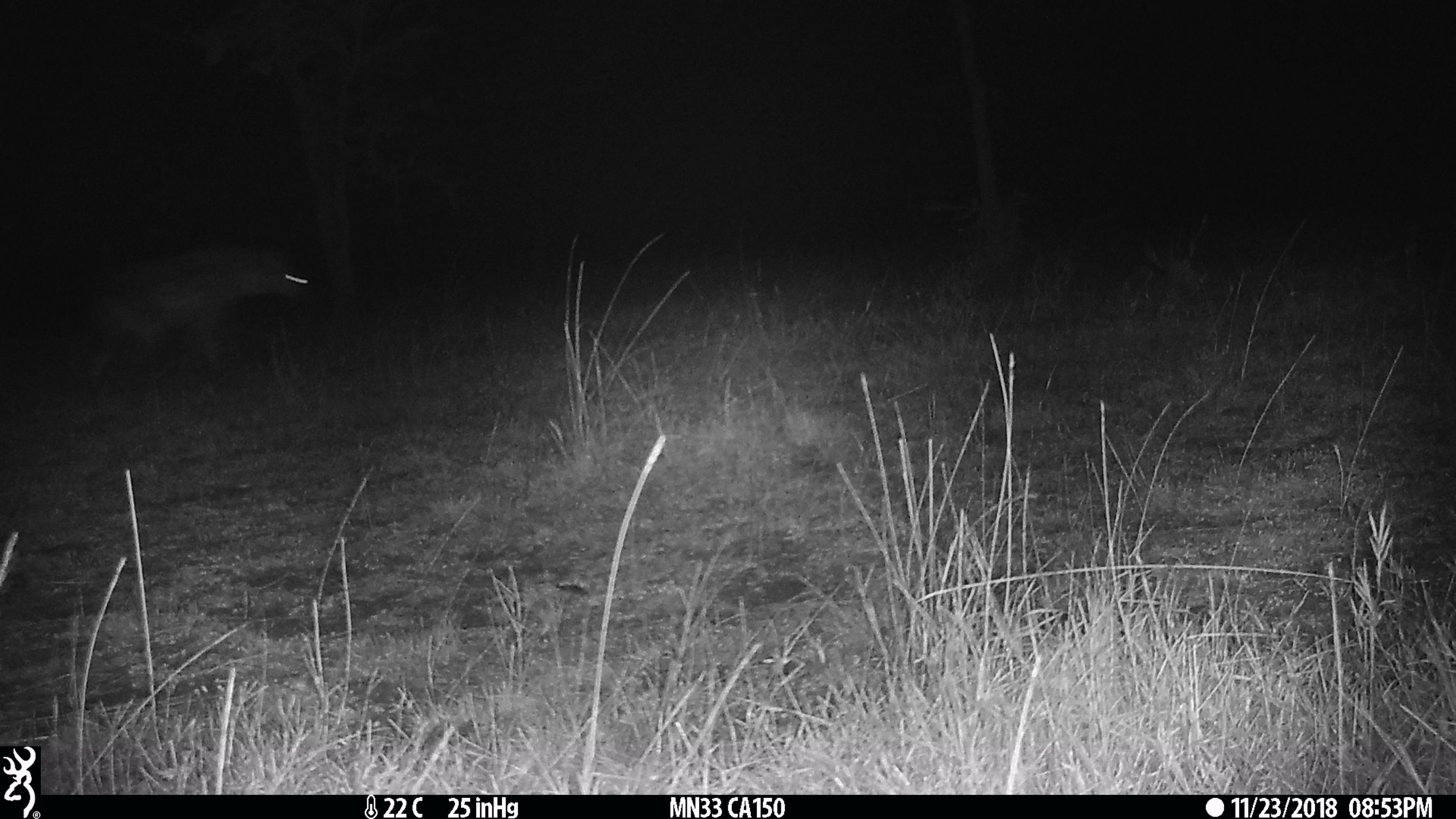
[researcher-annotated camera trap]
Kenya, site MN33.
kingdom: Animalia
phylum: Chordata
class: Mammalia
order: Carnivora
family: Hyaenidae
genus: Crocuta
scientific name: Crocuta crocuta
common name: spotted hyena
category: hyena spotted